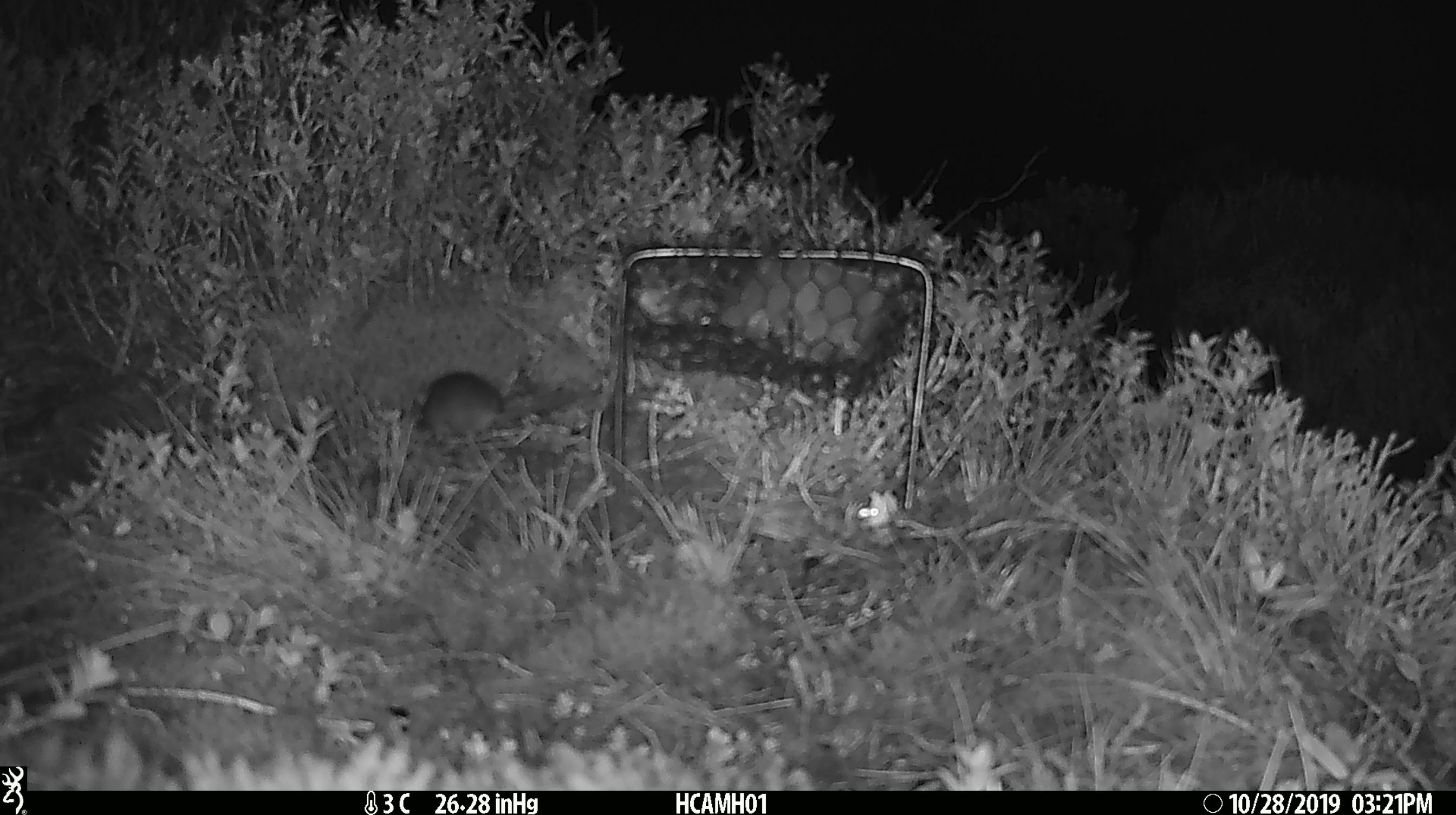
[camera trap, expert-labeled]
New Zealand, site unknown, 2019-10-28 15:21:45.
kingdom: Animalia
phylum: Chordata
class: Mammalia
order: Rodentia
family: Muridae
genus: Mus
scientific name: Mus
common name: mouse